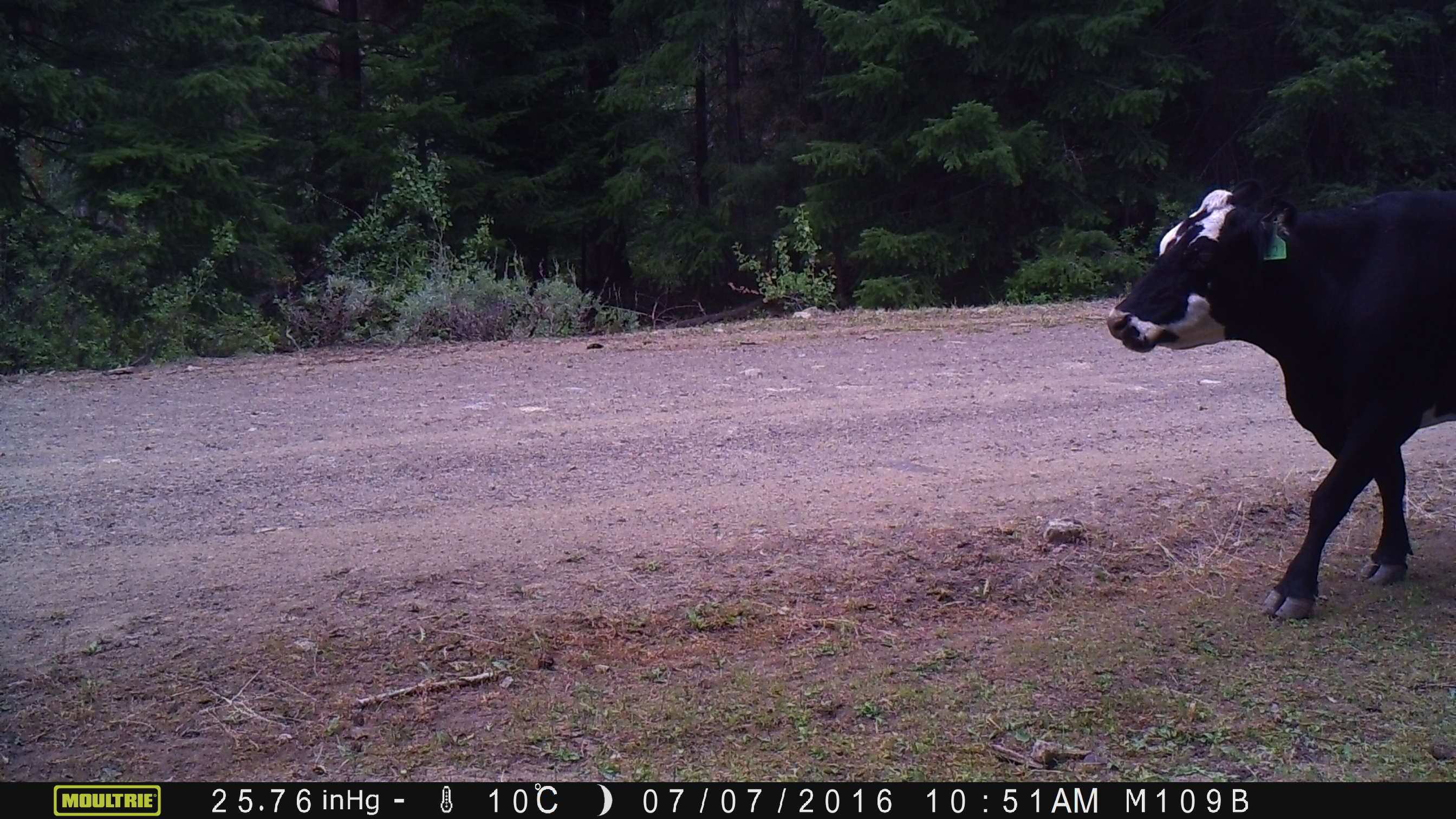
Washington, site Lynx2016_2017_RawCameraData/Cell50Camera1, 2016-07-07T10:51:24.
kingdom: Animalia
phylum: Chordata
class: Mammalia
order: Artiodactyla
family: Bovidae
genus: Bos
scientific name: Bos taurus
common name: domestic cattle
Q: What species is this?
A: Domestic cattle (Bos taurus).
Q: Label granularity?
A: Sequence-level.